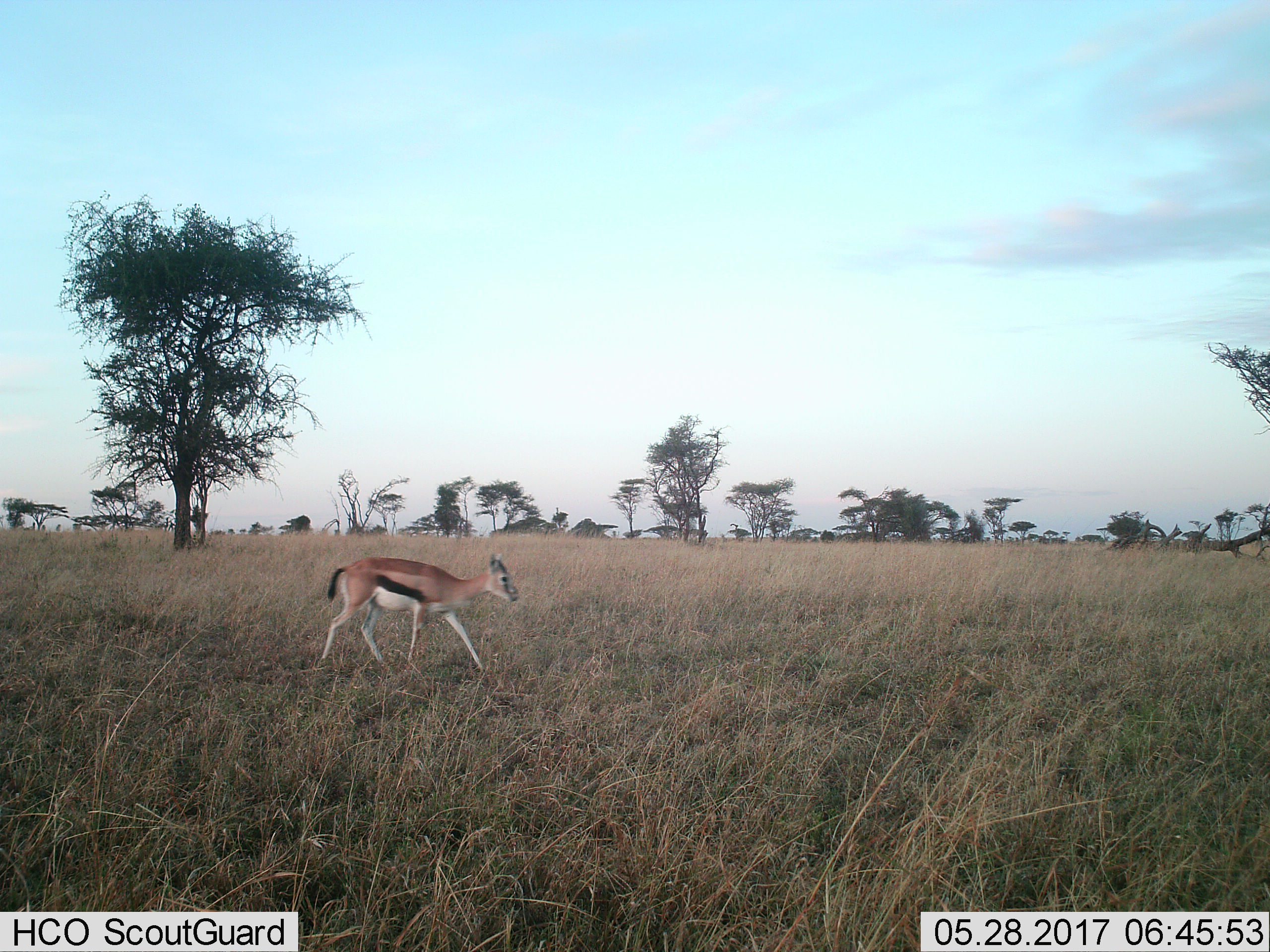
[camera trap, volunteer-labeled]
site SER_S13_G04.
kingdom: Animalia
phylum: Chordata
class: Mammalia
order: Artiodactyla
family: Bovidae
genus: Eudorcas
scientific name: Eudorcas thomsonii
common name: thomson's gazelle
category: gazellethomsons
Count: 1.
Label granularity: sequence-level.